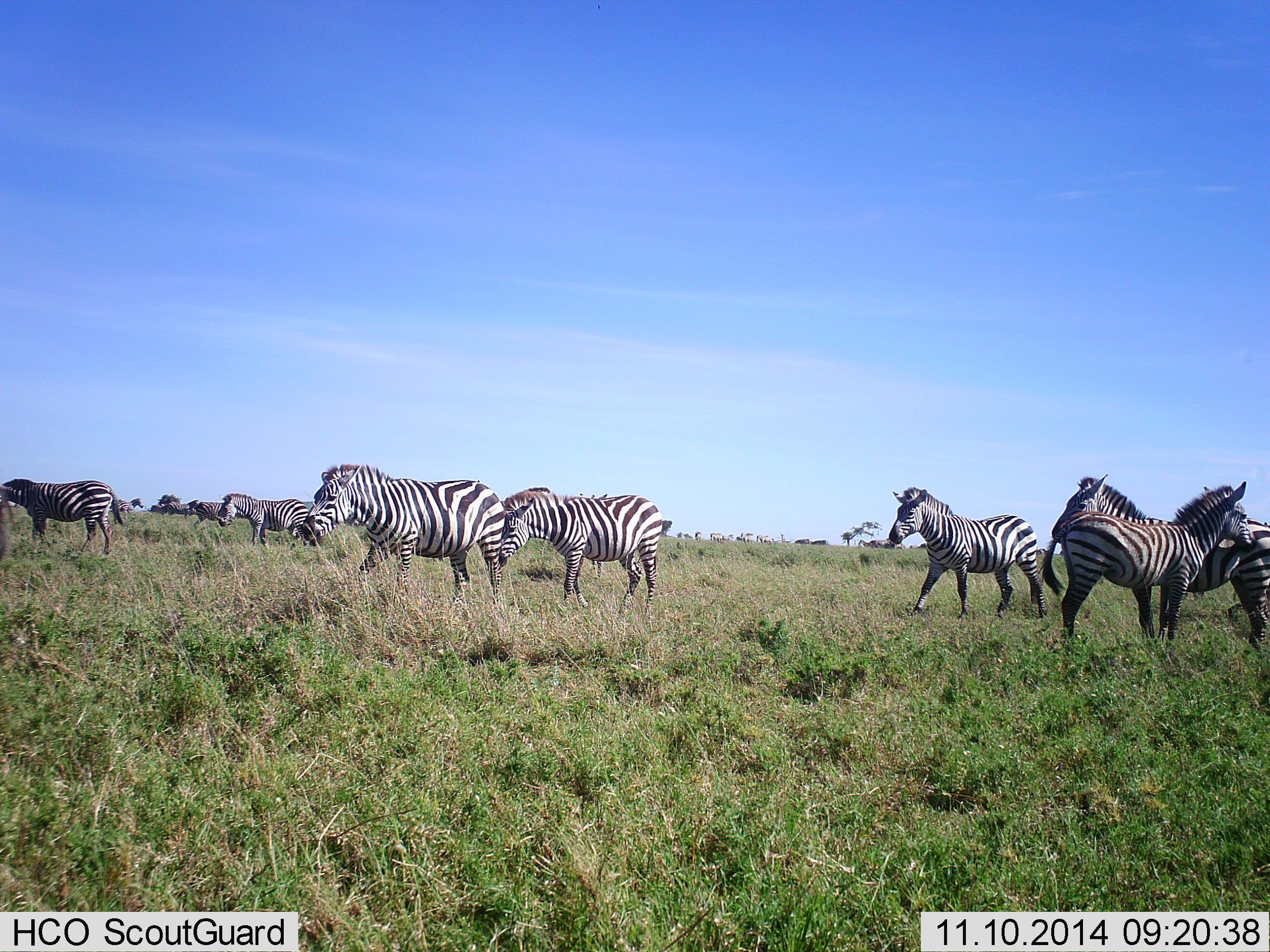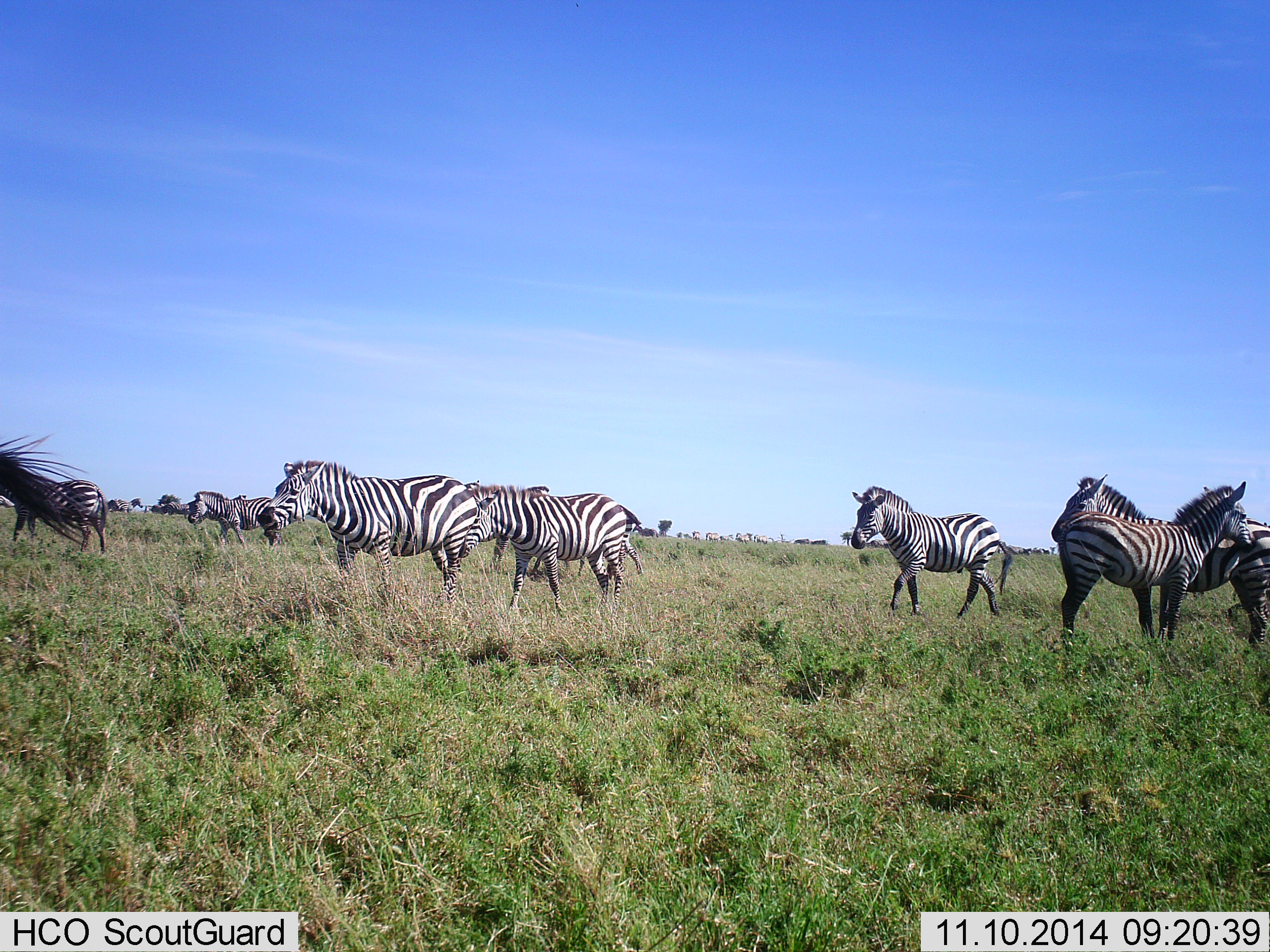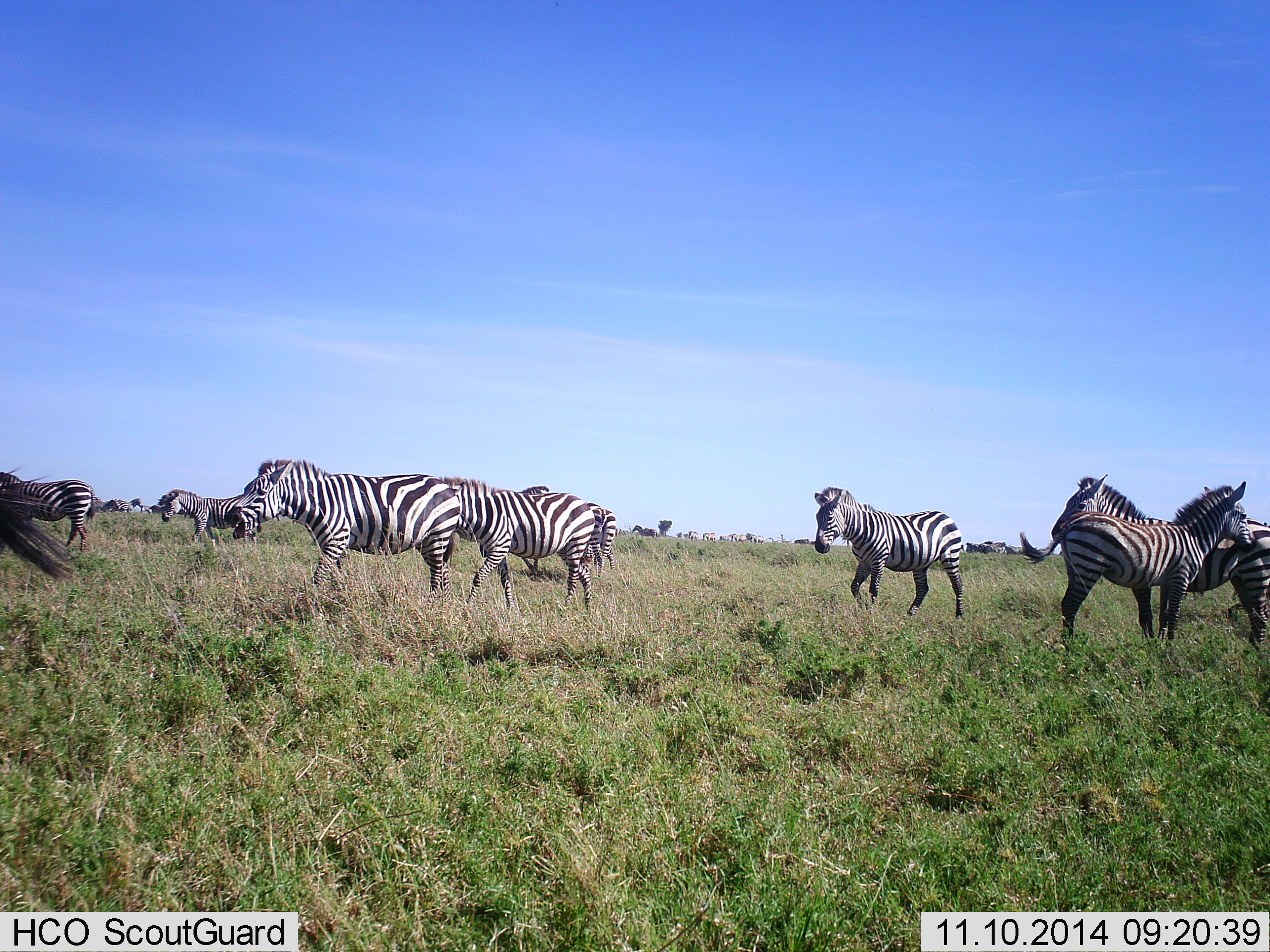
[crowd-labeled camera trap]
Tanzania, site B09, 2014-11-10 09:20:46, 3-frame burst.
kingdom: Animalia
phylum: Chordata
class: Mammalia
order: Perissodactyla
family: Equidae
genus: Equus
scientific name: Equus quagga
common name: plains zebra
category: zebra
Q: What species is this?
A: Zebra (plains zebra) (Equus quagga).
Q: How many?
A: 10.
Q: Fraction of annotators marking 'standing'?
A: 50%.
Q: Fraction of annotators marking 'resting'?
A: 0%.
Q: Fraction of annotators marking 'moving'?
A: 100%.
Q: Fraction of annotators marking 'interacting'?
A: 10%.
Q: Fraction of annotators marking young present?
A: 0%.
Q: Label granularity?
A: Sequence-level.